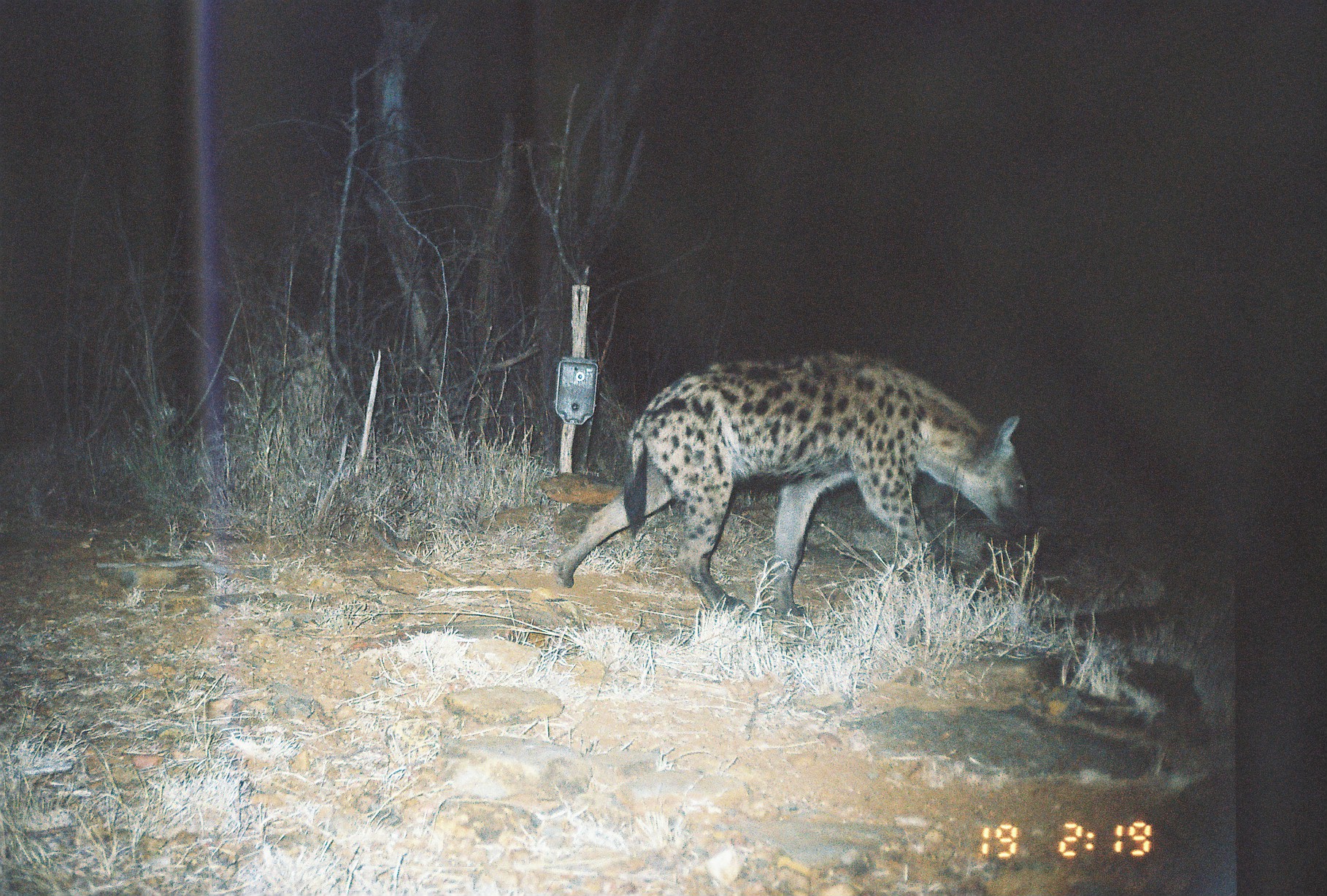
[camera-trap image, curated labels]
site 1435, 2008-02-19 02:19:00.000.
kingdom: Animalia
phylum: Chordata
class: Mammalia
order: Carnivora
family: Hyaenidae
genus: Crocuta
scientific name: Crocuta crocuta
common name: spotted hyena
Crocuta crocuta (spotted hyena), count 1.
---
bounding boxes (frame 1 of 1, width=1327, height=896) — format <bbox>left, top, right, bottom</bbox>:
crocuta crocuta: <bbox>560, 345, 1033, 618</bbox>